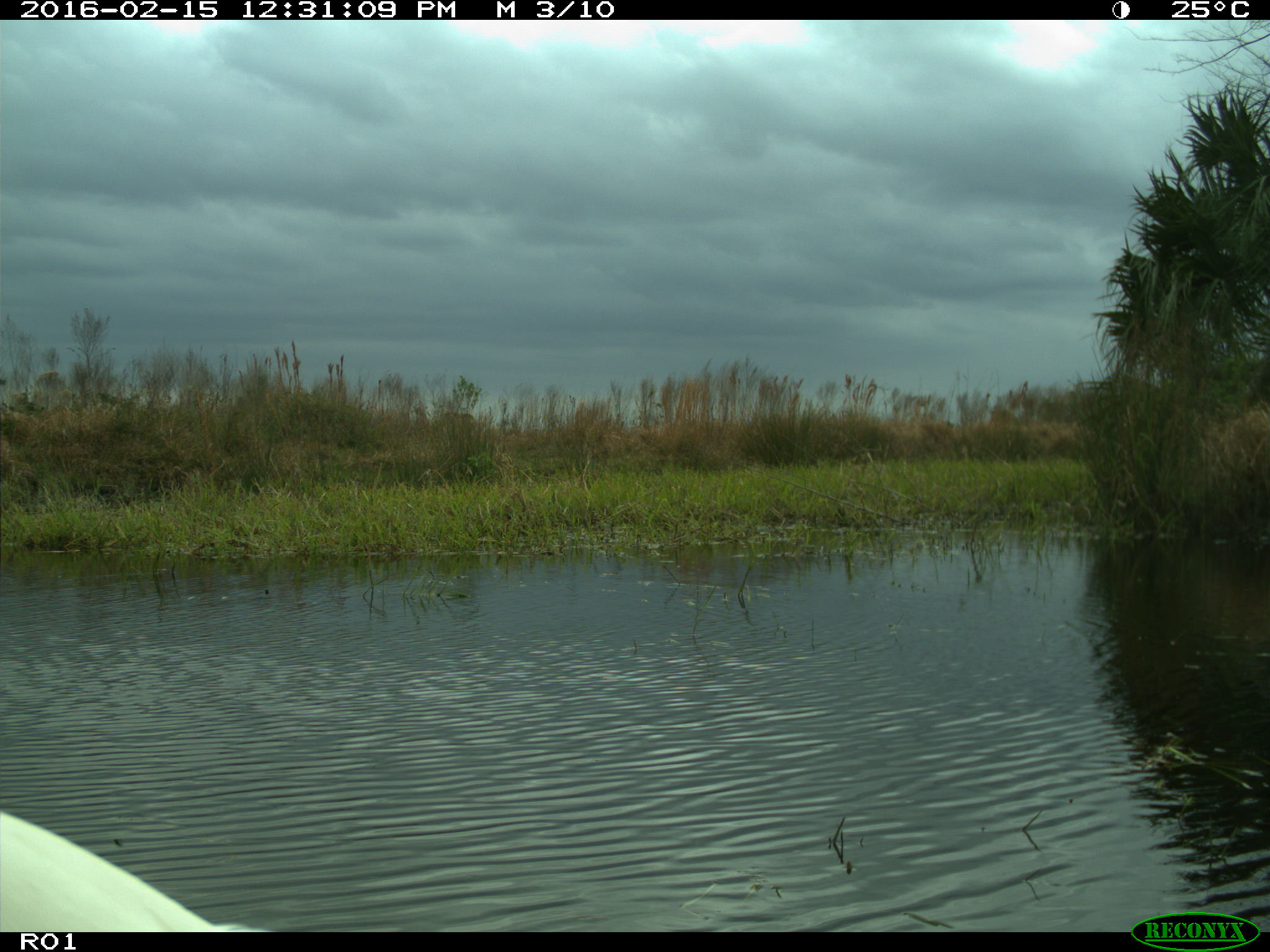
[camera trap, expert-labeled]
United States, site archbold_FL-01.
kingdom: Animalia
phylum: Chordata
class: Aves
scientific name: Aves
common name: birds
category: unidentified bird